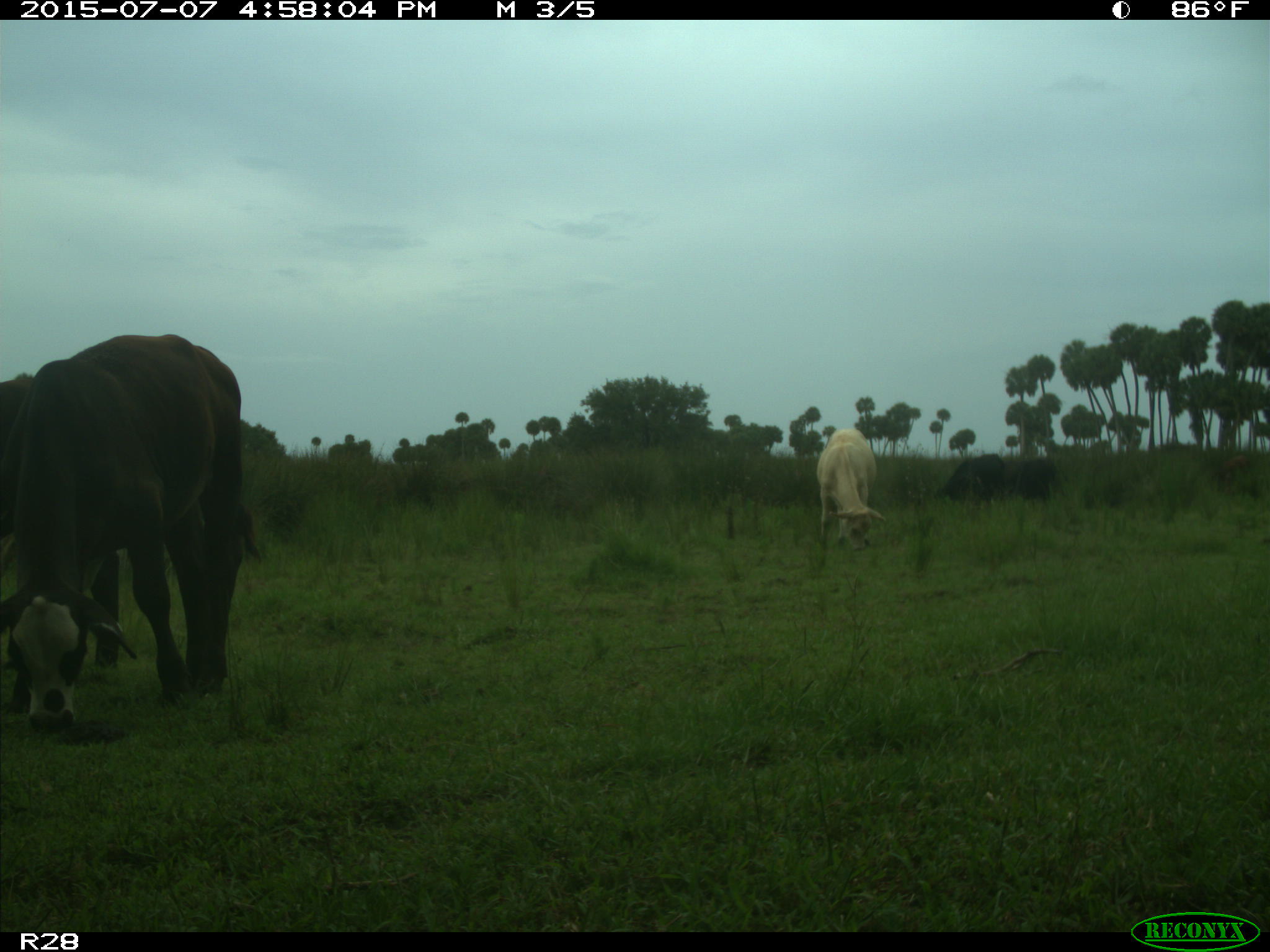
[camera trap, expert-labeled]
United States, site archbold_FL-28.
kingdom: Animalia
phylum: Chordata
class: Mammalia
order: Artiodactyla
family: Bovidae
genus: Bos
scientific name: Bos taurus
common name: domestic cow